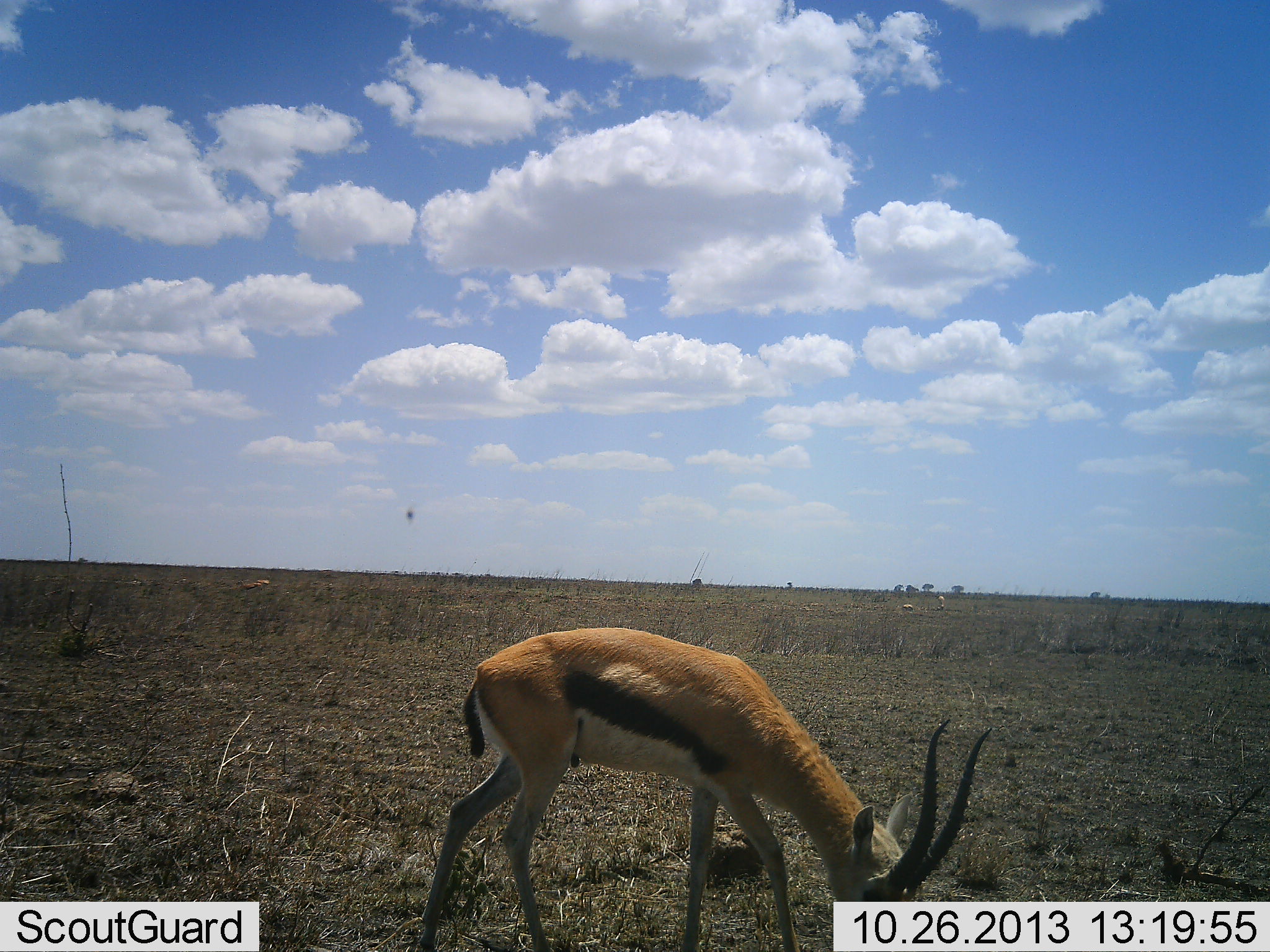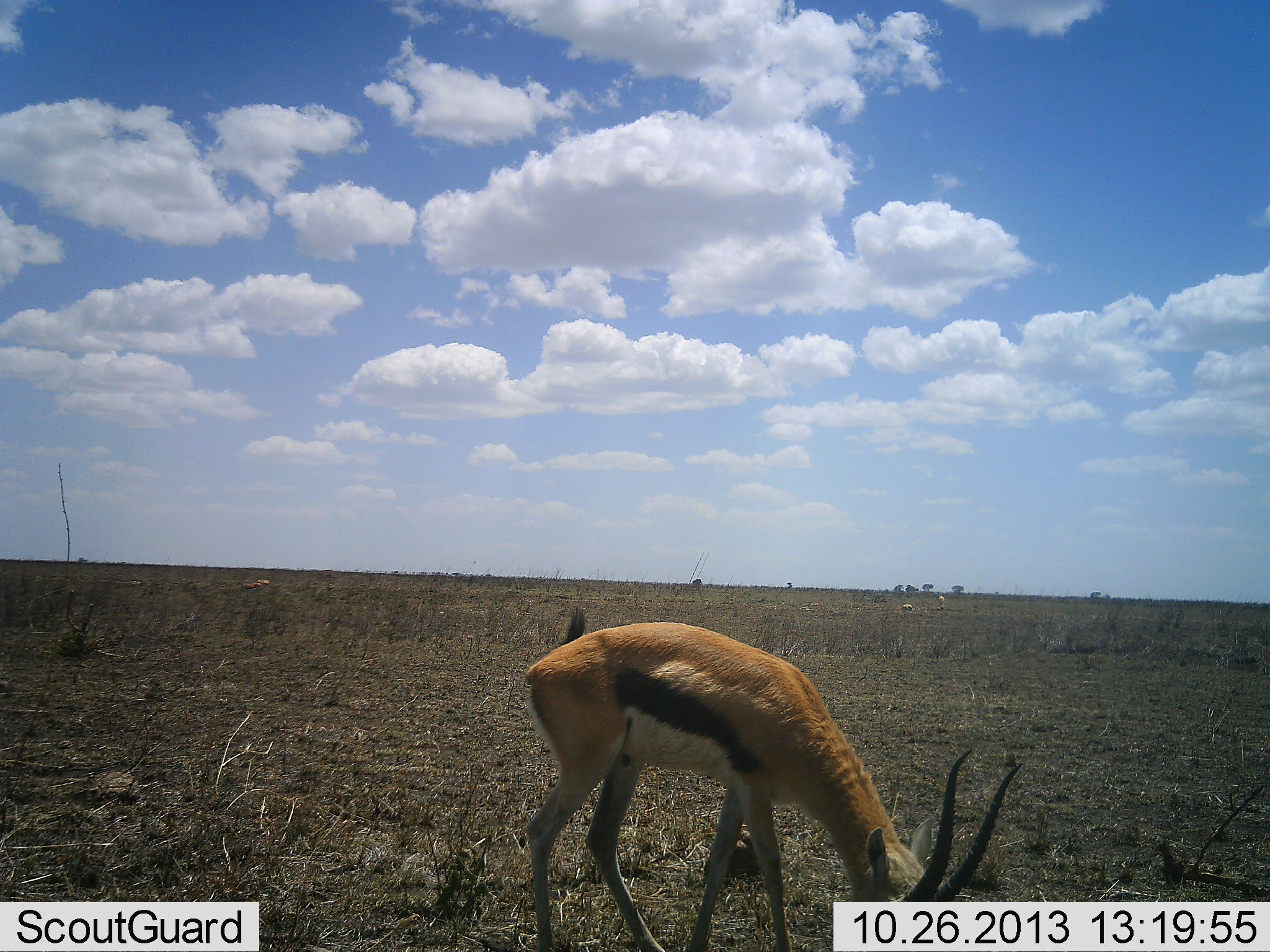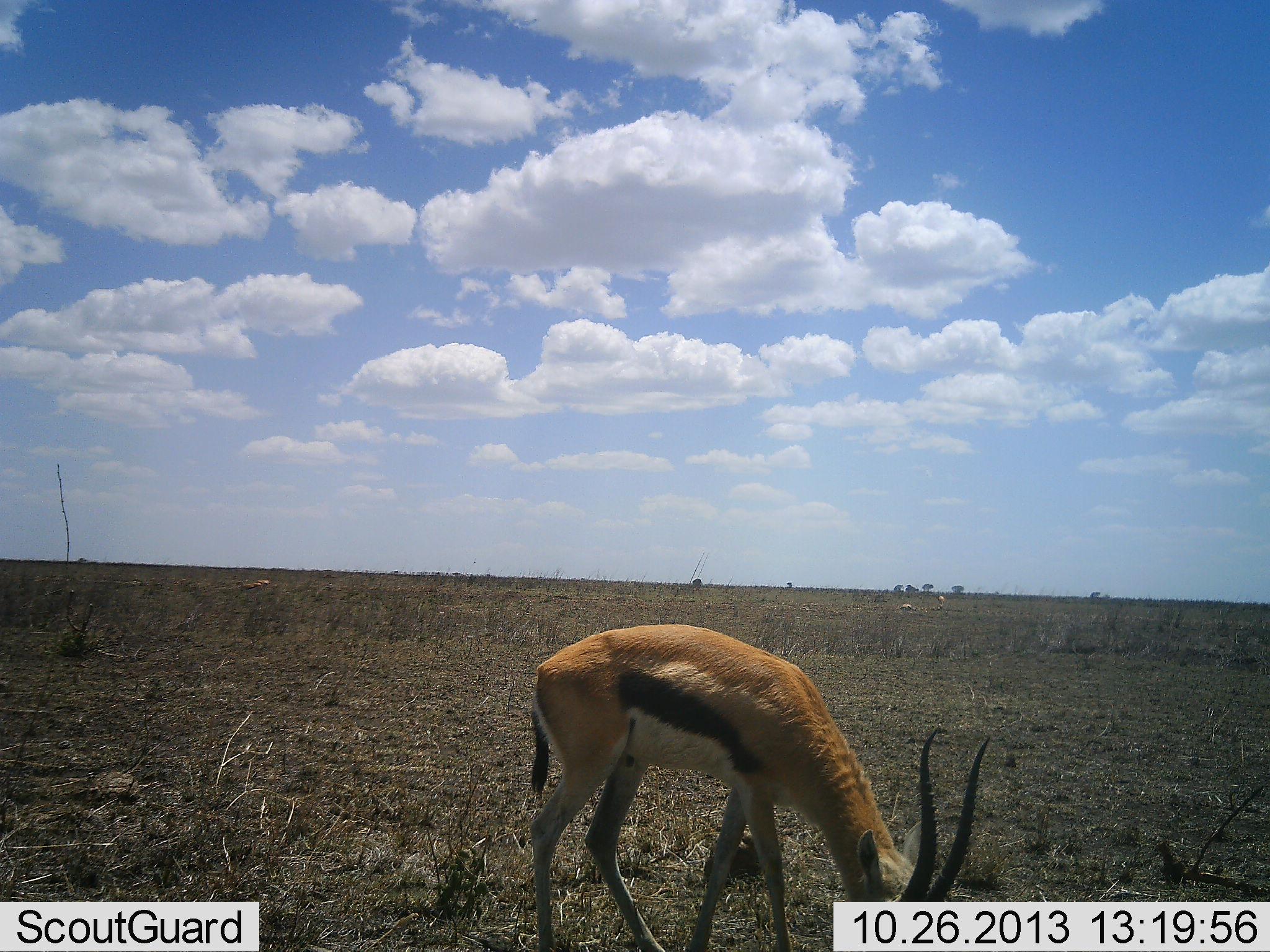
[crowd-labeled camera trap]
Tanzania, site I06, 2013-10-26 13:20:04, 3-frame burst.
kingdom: Animalia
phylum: Chordata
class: Mammalia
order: Artiodactyla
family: Bovidae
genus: Eudorcas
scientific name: Eudorcas thomsonii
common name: thomson's gazelle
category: gazellethomsons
Gazellethomsons (thomson's gazelle) (Eudorcas thomsonii), count 1. Behavior (volunteer vote fractions): standing 16%, resting 0%, moving 6%, interacting 3%. Young present (vote fraction): 0%. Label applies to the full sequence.